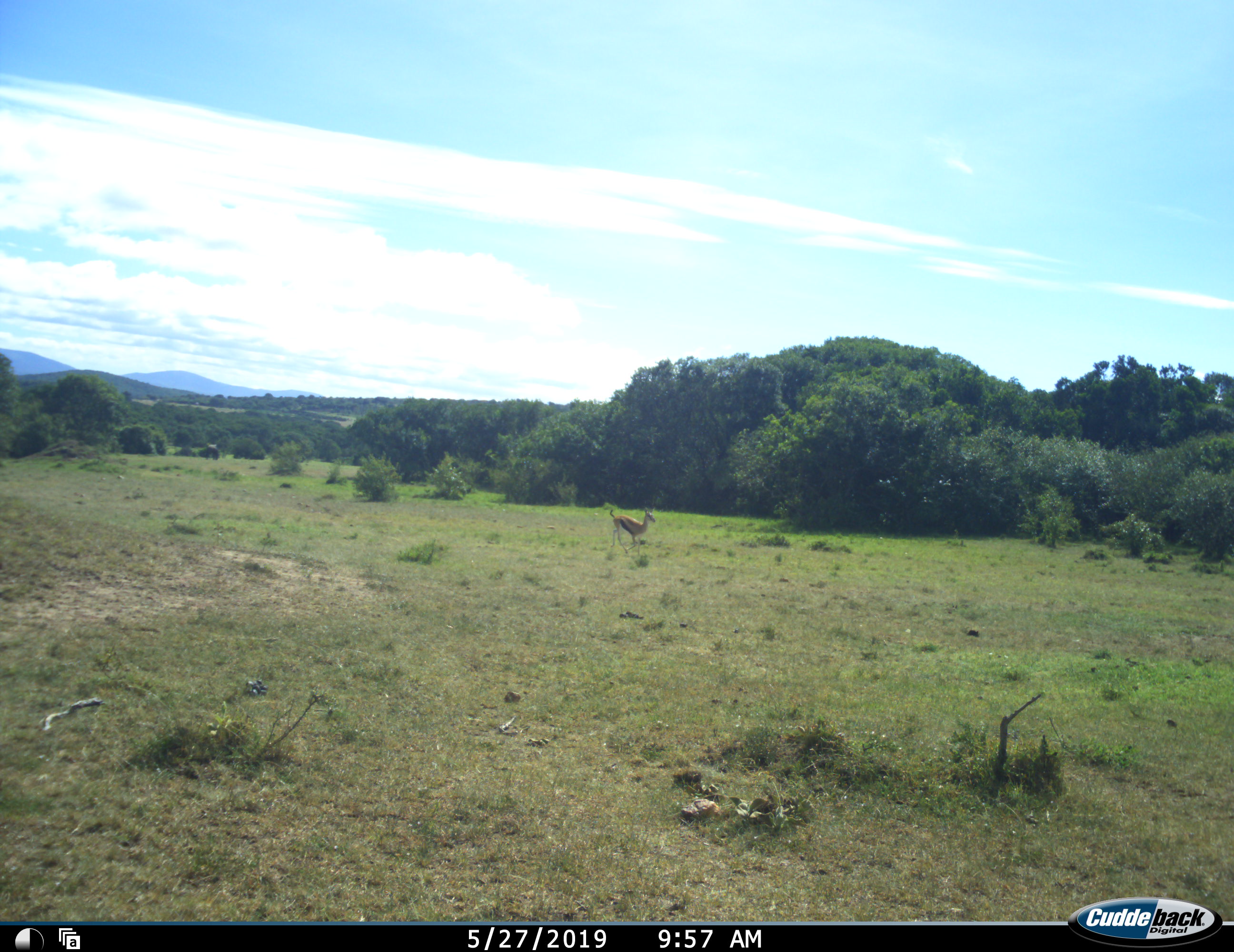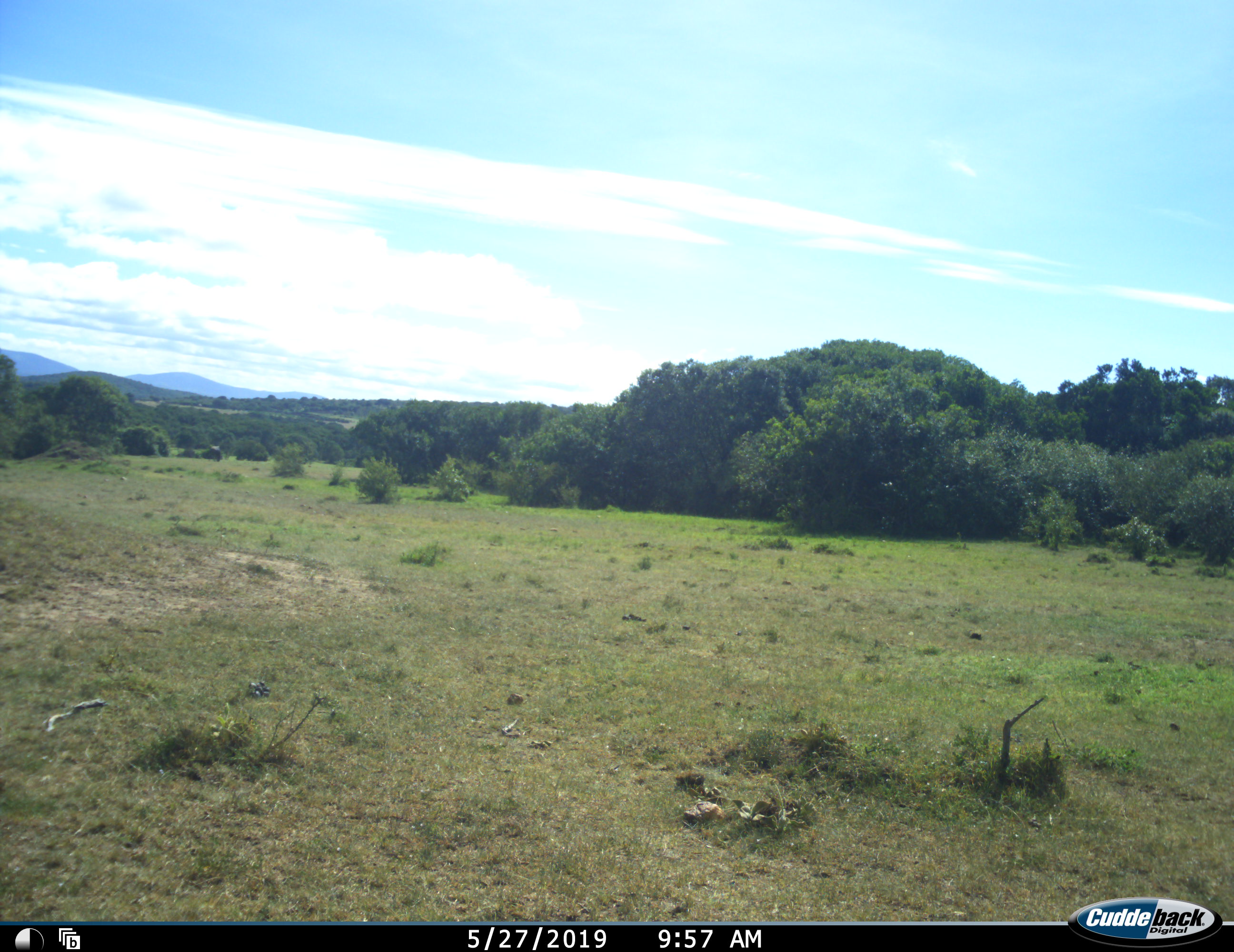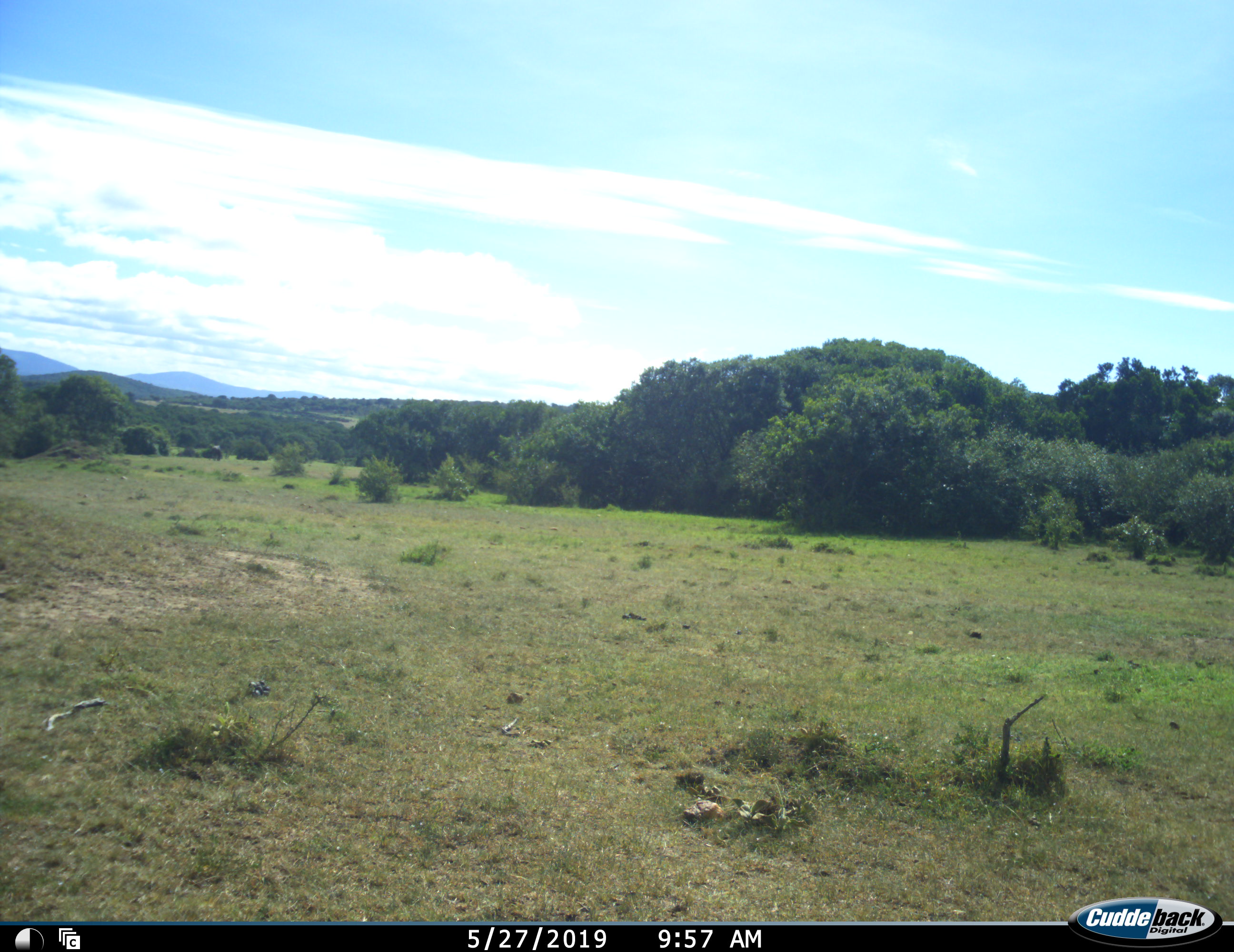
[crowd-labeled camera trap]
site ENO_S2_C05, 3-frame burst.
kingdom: Animalia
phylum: Chordata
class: Mammalia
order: Artiodactyla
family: Bovidae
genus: Eudorcas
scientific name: Eudorcas thomsonii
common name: thomson's gazelle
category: gazellethomsons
Gazellethomsons (thomson's gazelle) (Eudorcas thomsonii), count 1. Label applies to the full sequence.